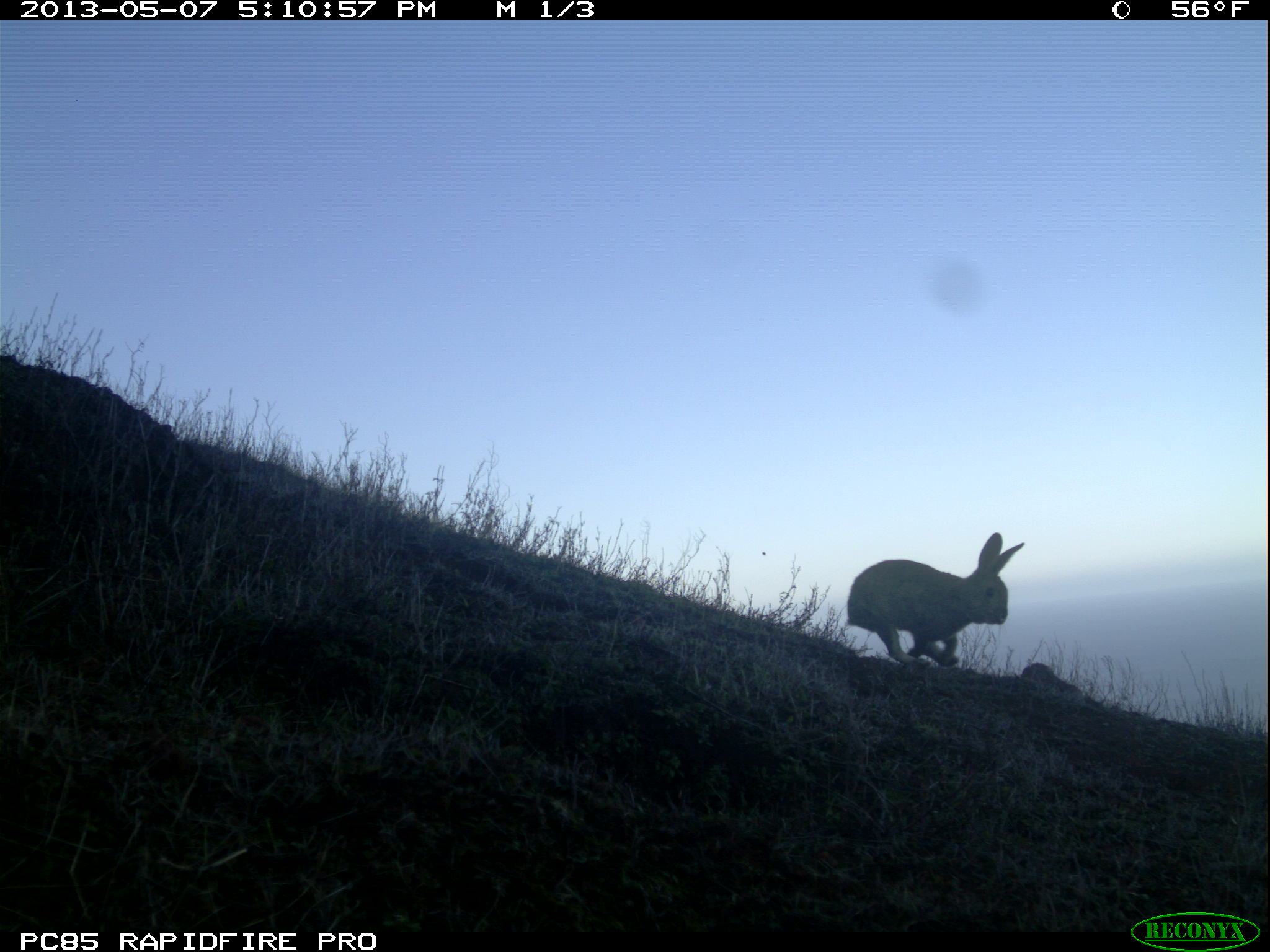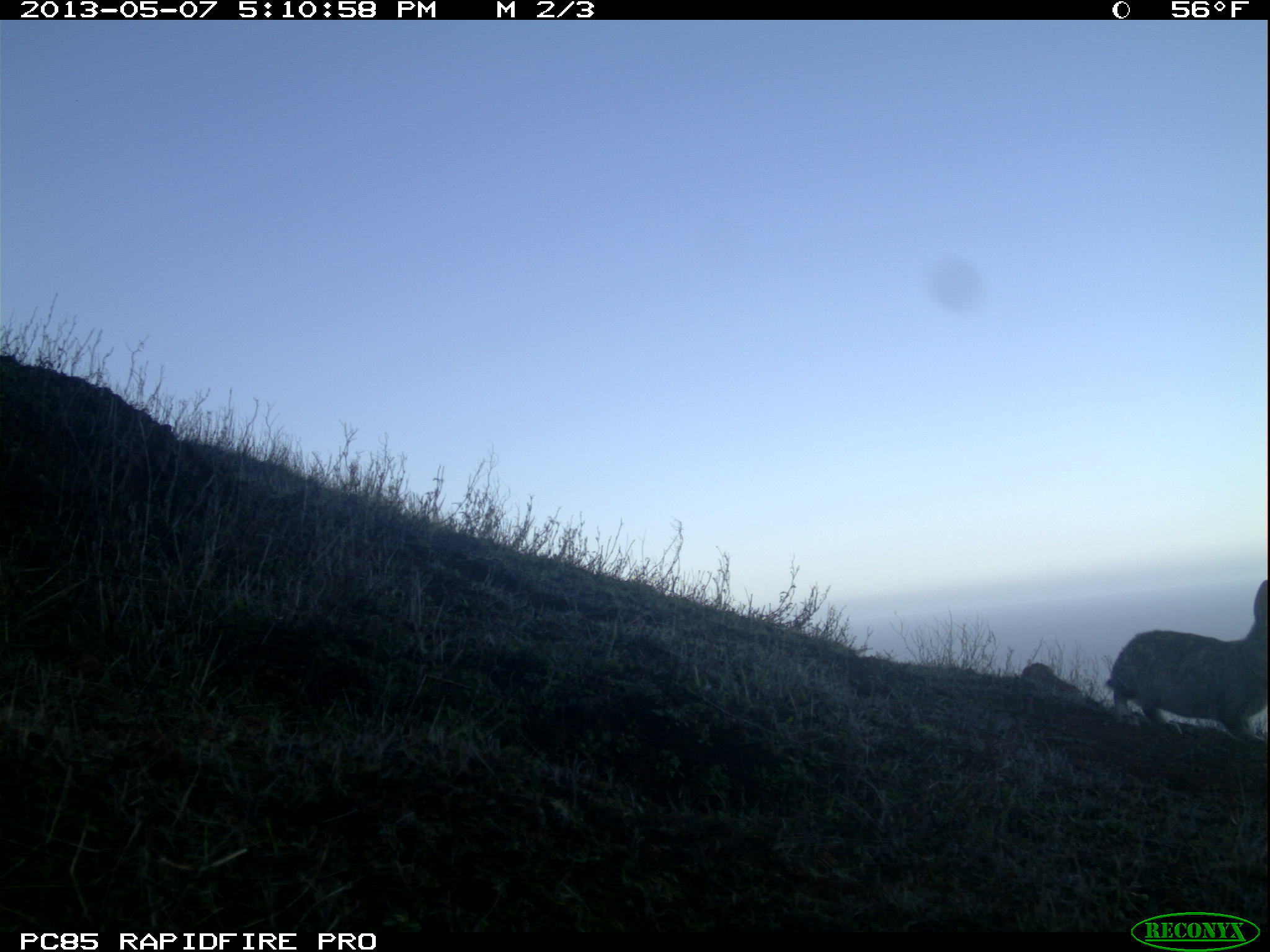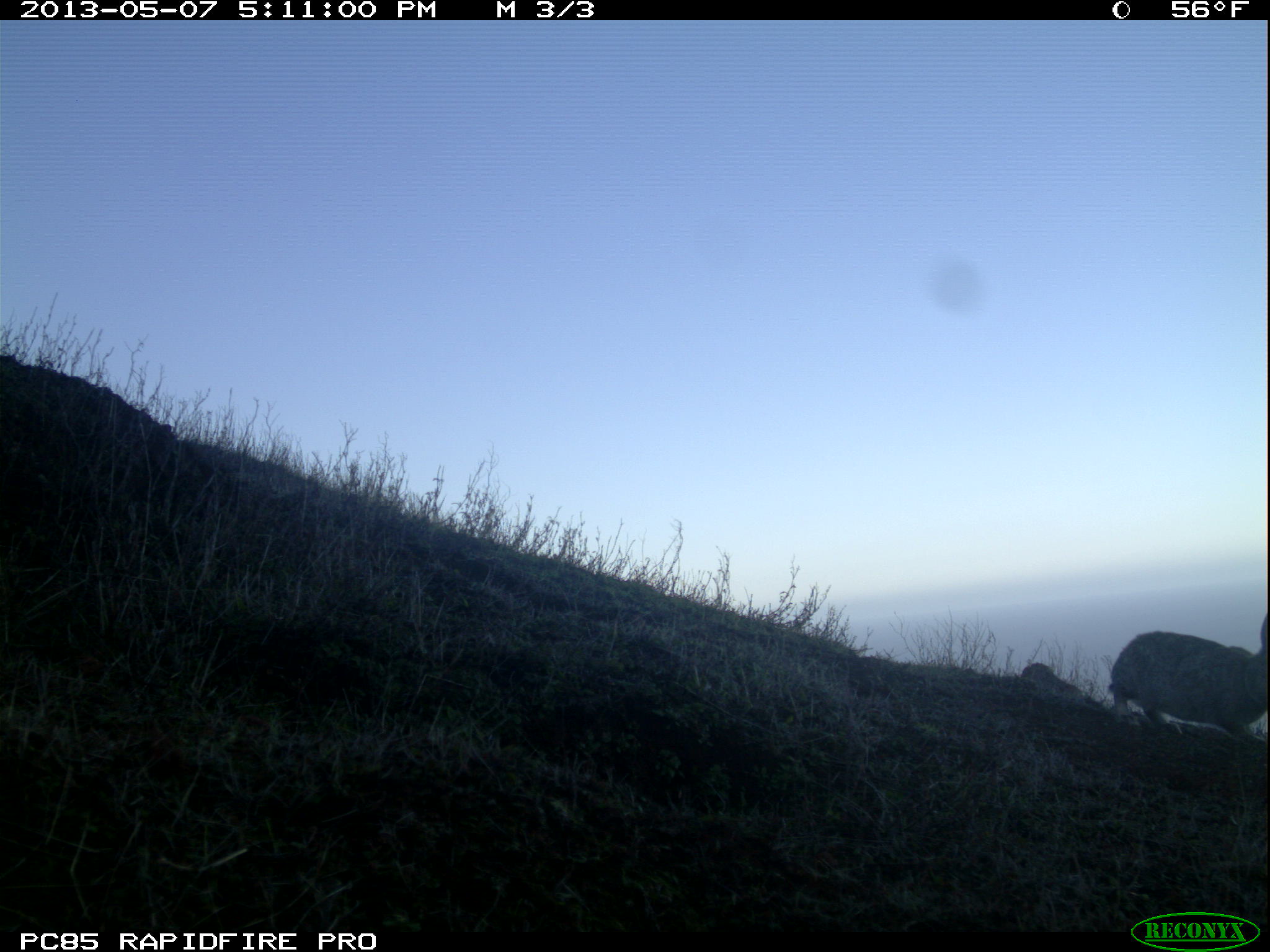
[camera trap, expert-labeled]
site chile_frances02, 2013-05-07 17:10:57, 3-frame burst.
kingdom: Animalia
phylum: Chordata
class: Mammalia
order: Lagomorpha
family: Leporidae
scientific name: Leporidae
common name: rabbits and hares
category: rabbit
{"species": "rabbit (rabbits and hares) (Leporidae)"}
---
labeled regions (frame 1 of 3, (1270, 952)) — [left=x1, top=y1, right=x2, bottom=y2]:
rabbit: [left=840, top=532, right=1023, bottom=674]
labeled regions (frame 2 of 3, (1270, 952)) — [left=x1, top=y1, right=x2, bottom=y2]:
rabbit: [left=1101, top=569, right=1269, bottom=745]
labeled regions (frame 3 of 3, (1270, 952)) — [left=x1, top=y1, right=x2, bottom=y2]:
rabbit: [left=1104, top=622, right=1269, bottom=744]